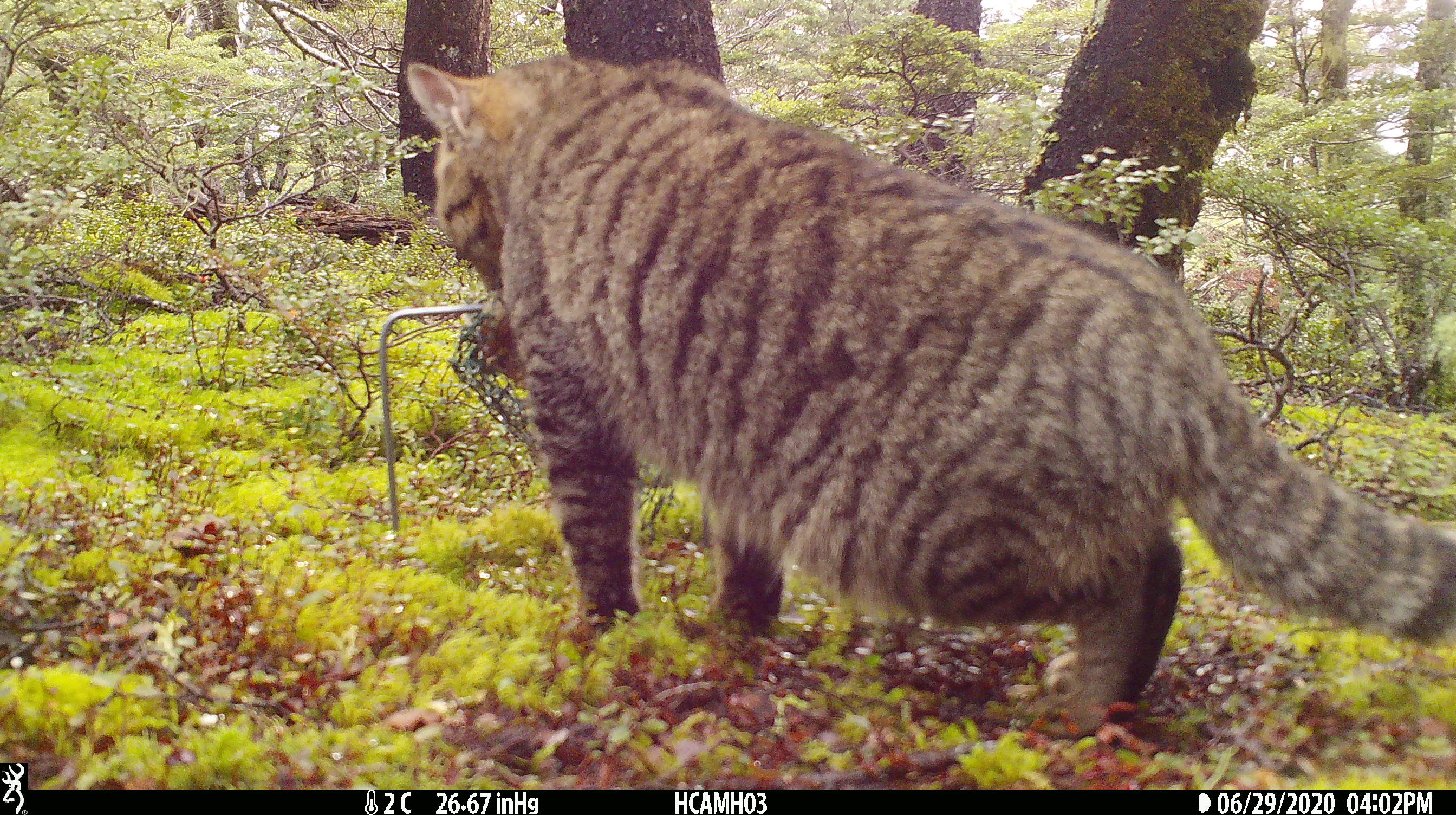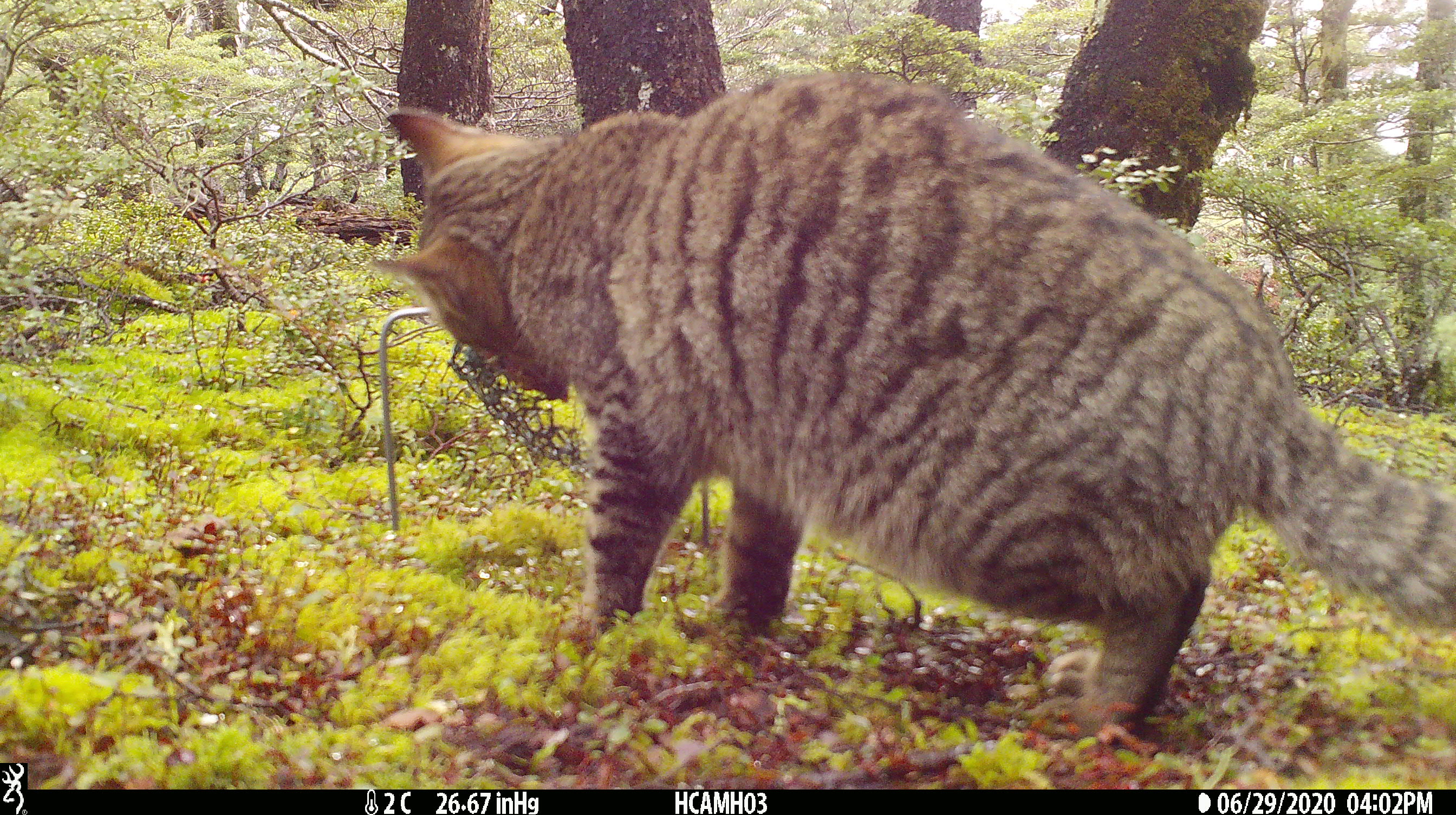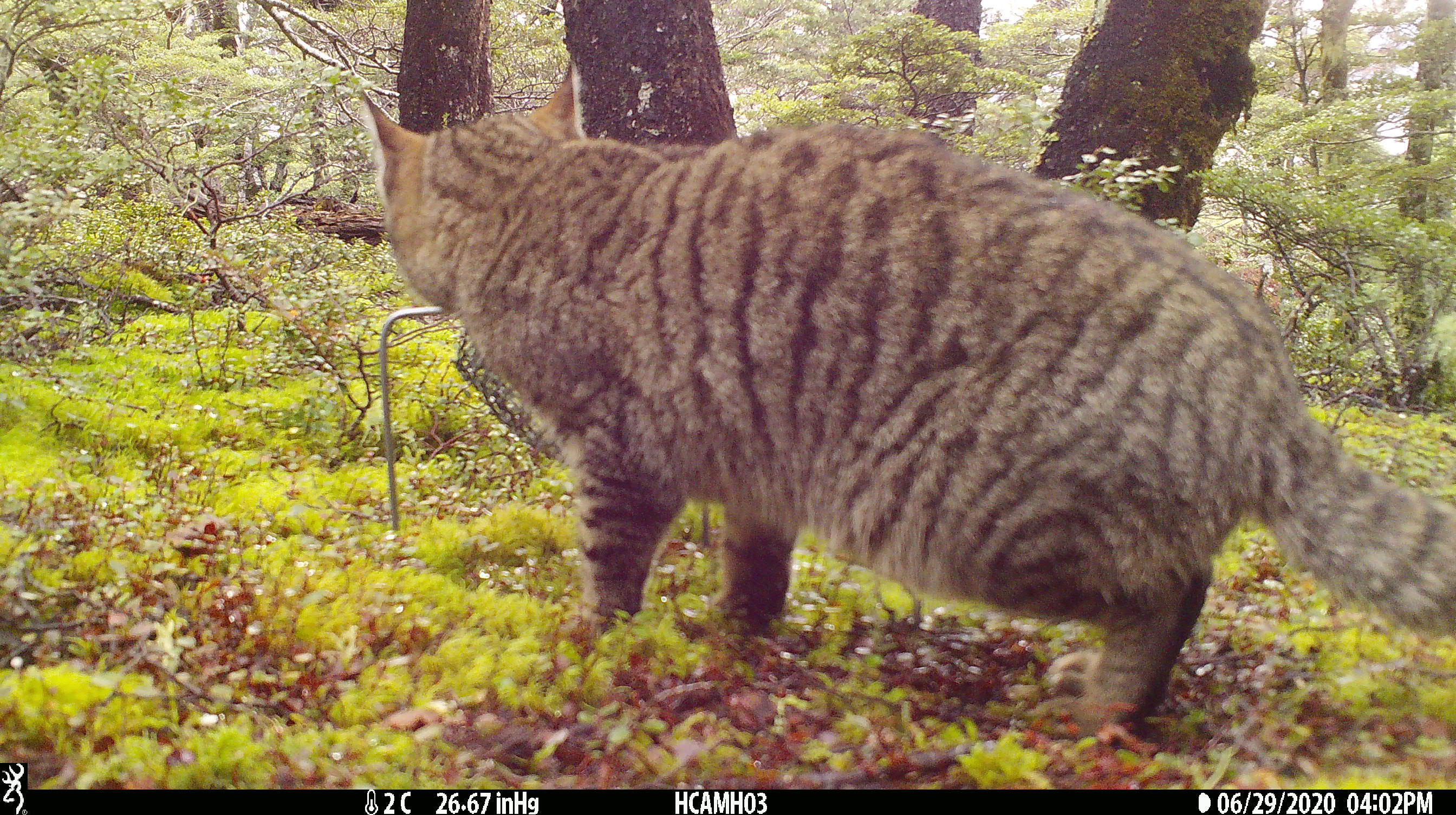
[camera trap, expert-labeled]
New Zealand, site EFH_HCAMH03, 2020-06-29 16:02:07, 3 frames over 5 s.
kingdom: Animalia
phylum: Chordata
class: Mammalia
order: Carnivora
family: Felidae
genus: Felis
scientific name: Felis catus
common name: domestic cat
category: cat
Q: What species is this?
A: Cat (domestic cat) (Felis catus).